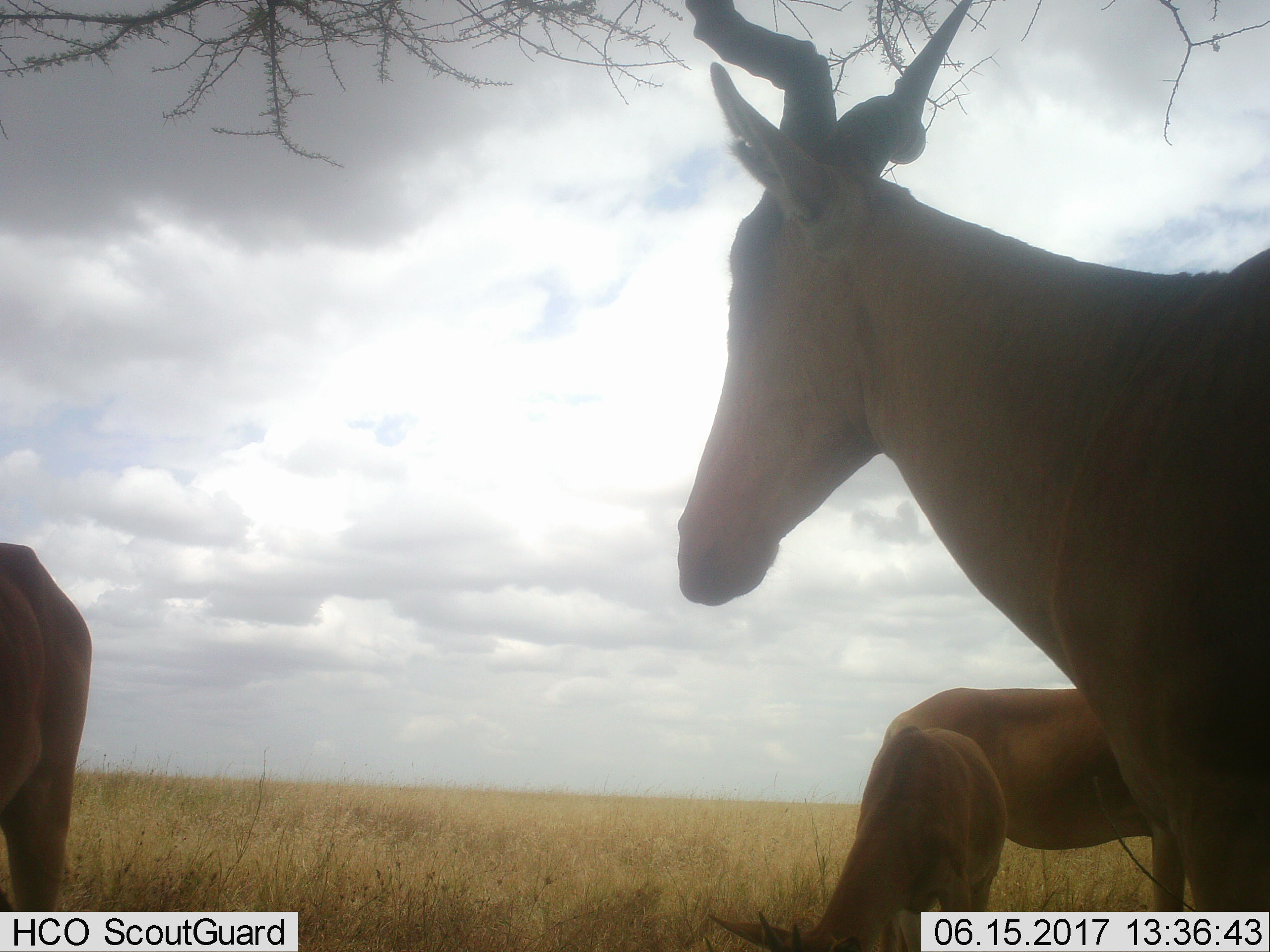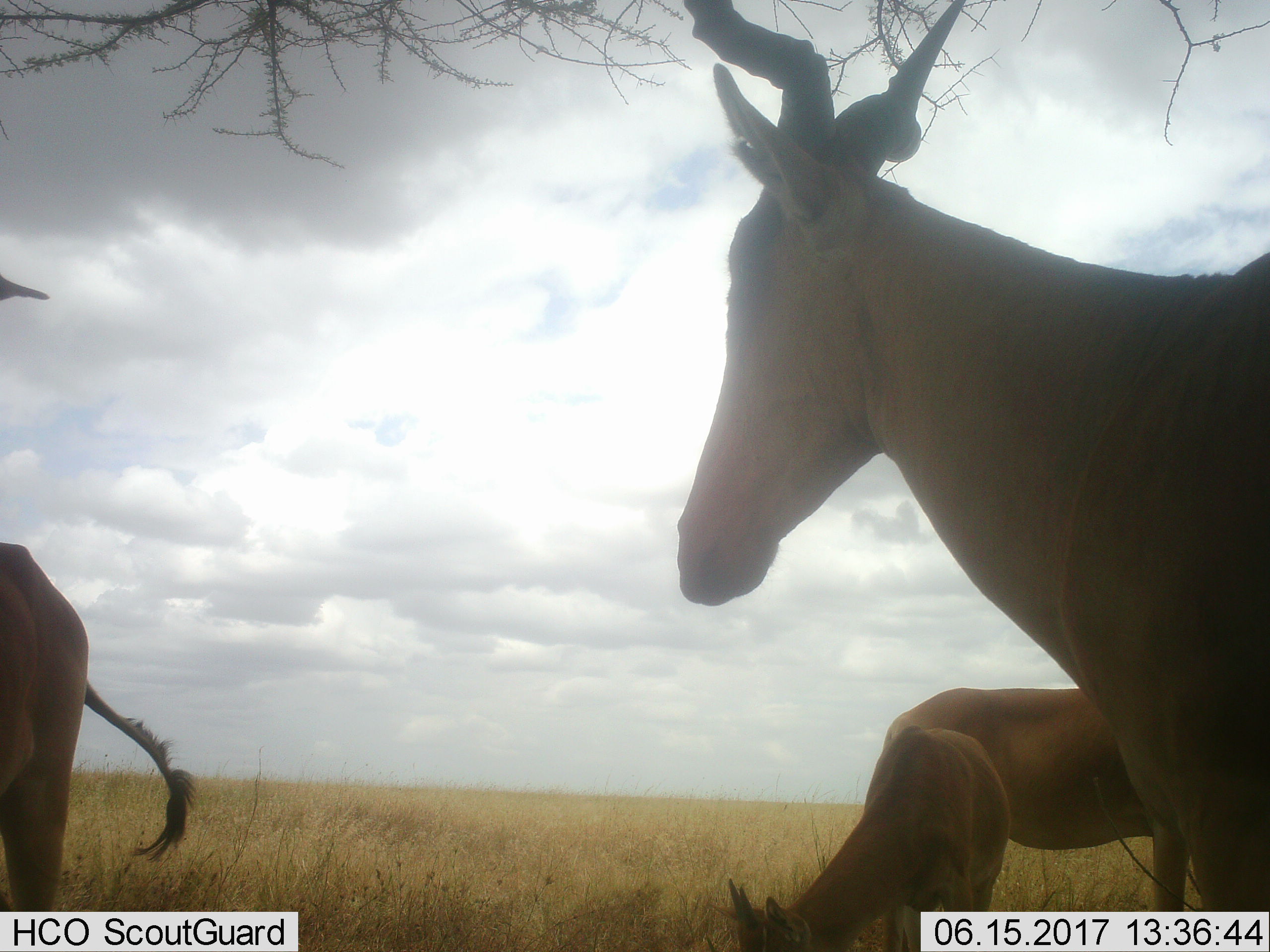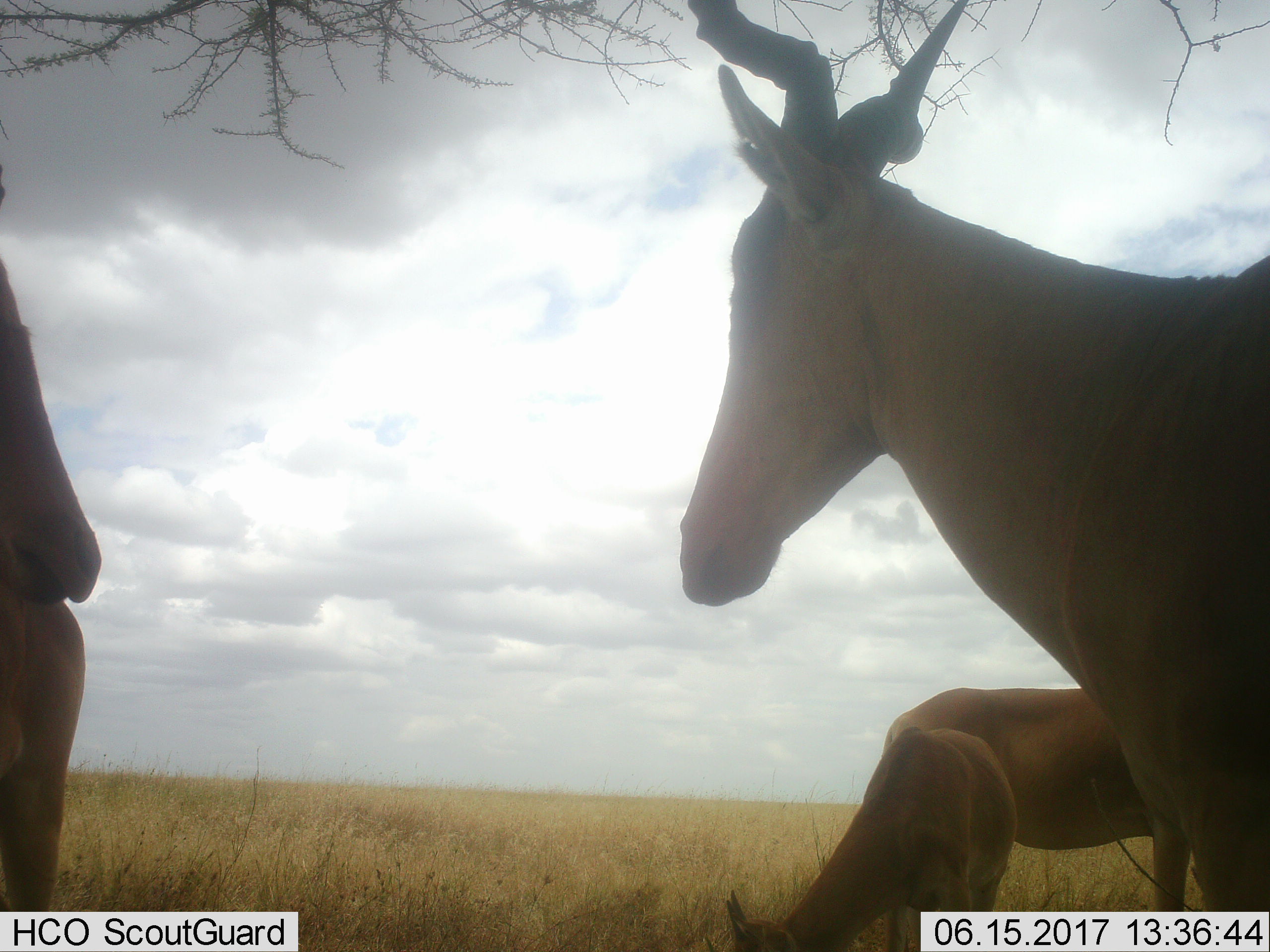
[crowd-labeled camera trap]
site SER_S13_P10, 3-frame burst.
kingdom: Animalia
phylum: Chordata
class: Mammalia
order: Artiodactyla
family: Bovidae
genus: Alcelaphus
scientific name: Alcelaphus buselaphus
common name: hartebeest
Hartebeest (Alcelaphus buselaphus), count 4. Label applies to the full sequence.